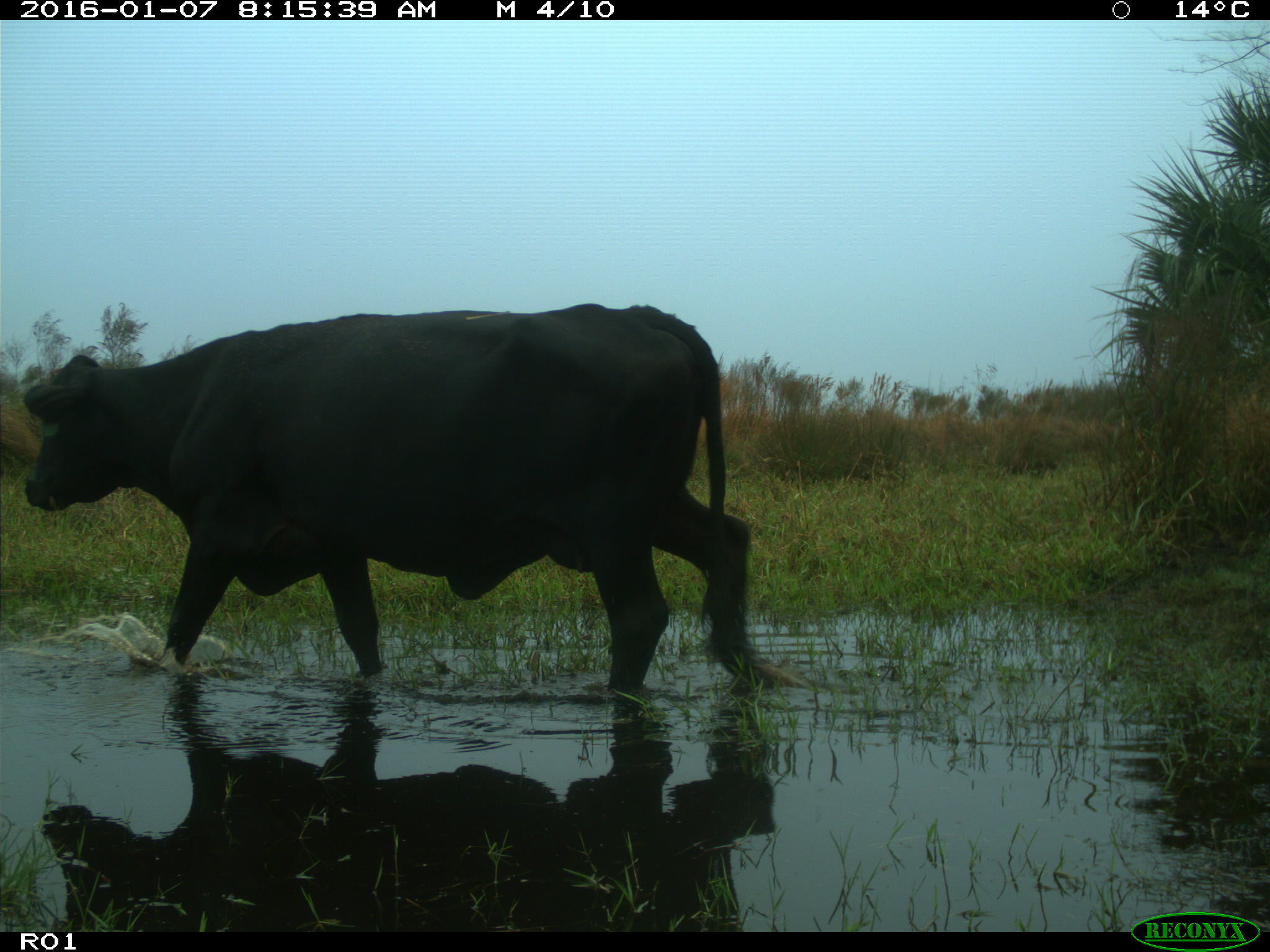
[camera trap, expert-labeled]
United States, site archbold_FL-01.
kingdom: Animalia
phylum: Chordata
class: Mammalia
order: Artiodactyla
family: Bovidae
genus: Bos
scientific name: Bos taurus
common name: domestic cow